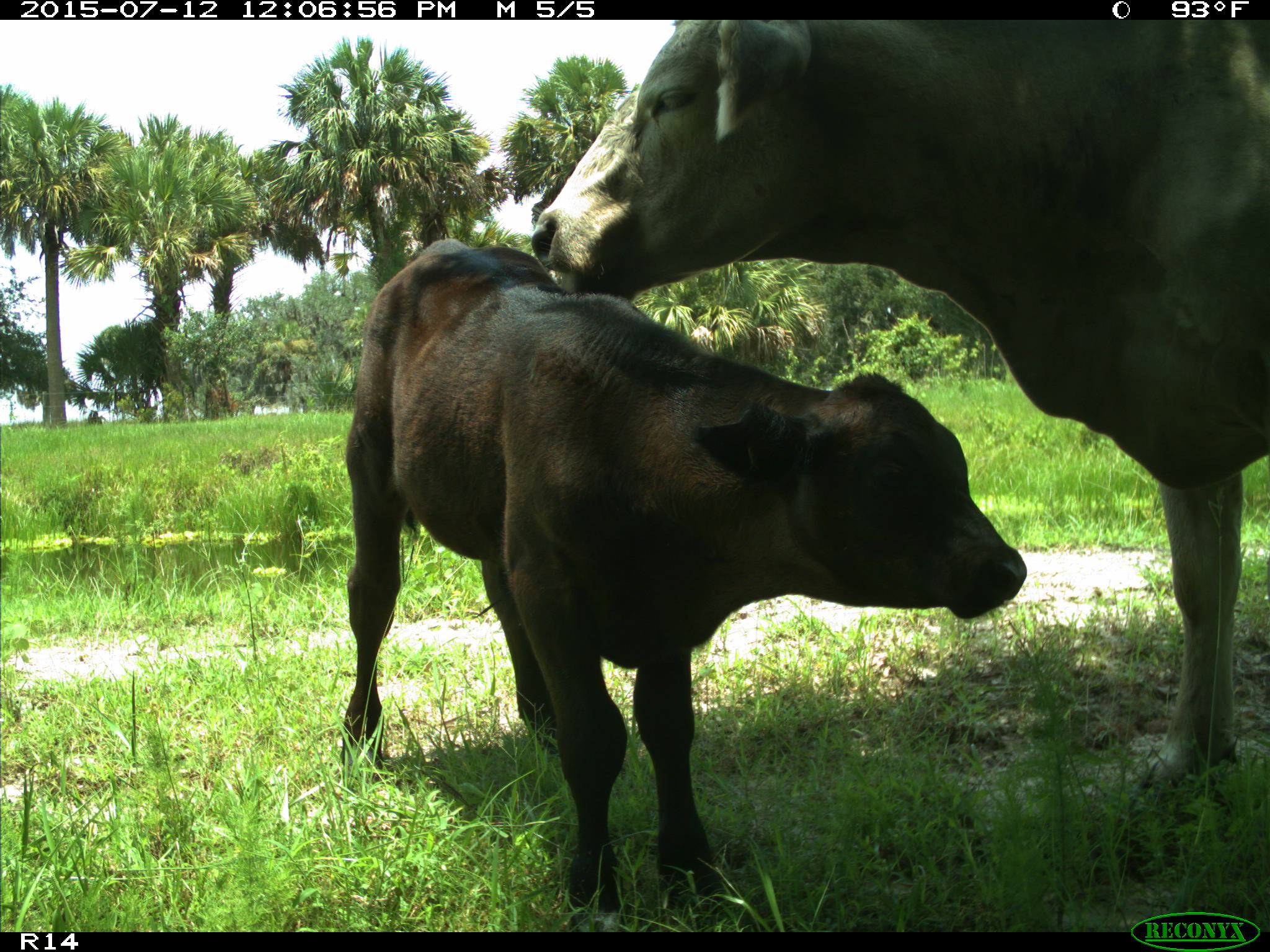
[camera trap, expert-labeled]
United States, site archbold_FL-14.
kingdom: Animalia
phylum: Chordata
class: Mammalia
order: Artiodactyla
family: Bovidae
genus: Bos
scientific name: Bos taurus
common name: domestic cow